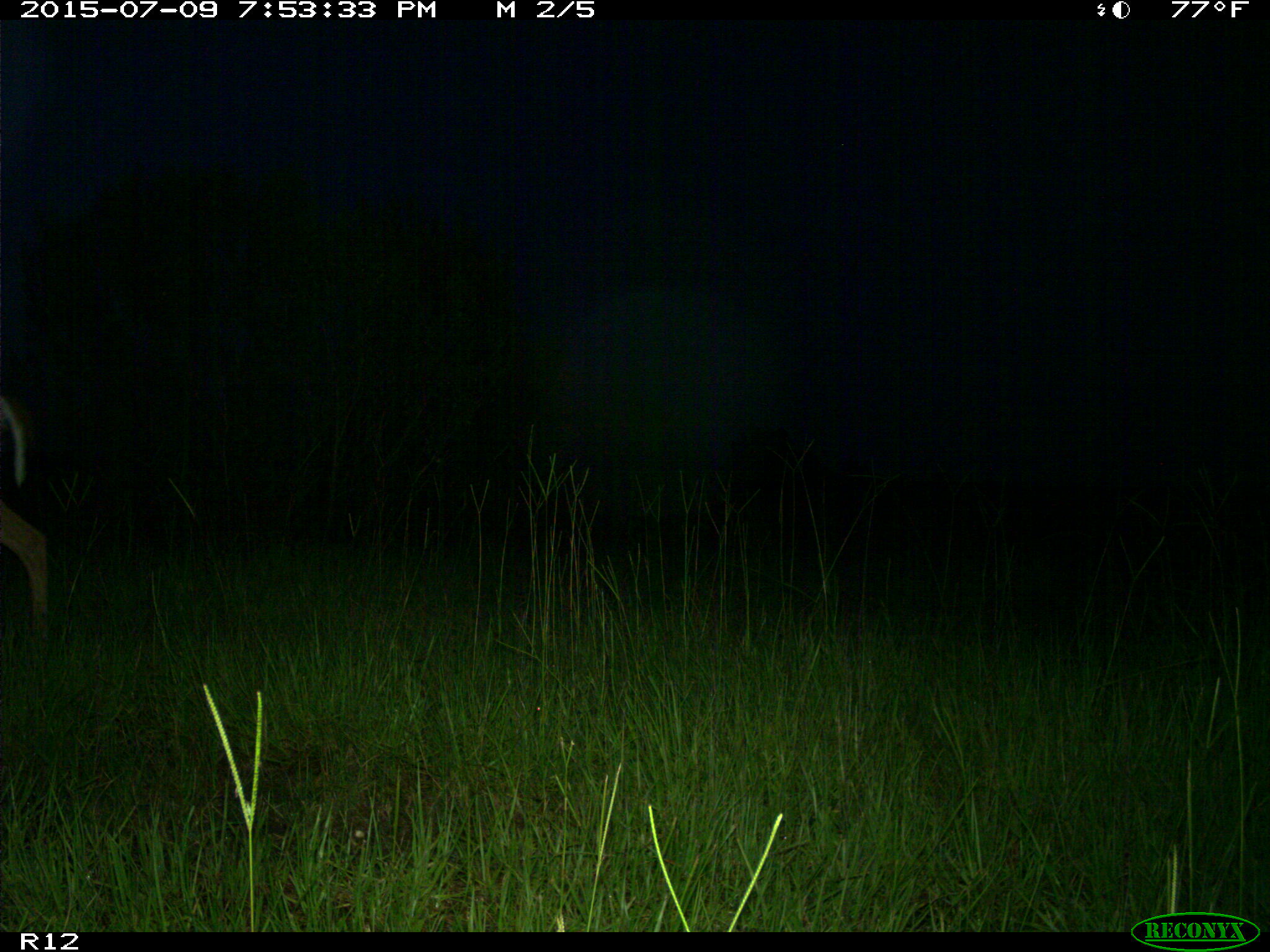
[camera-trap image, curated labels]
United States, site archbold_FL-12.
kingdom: Animalia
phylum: Chordata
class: Mammalia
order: Artiodactyla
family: Cervidae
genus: Odocoileus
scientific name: Odocoileus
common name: deer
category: unidentified deer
Unidentified deer (deer) (Odocoileus).